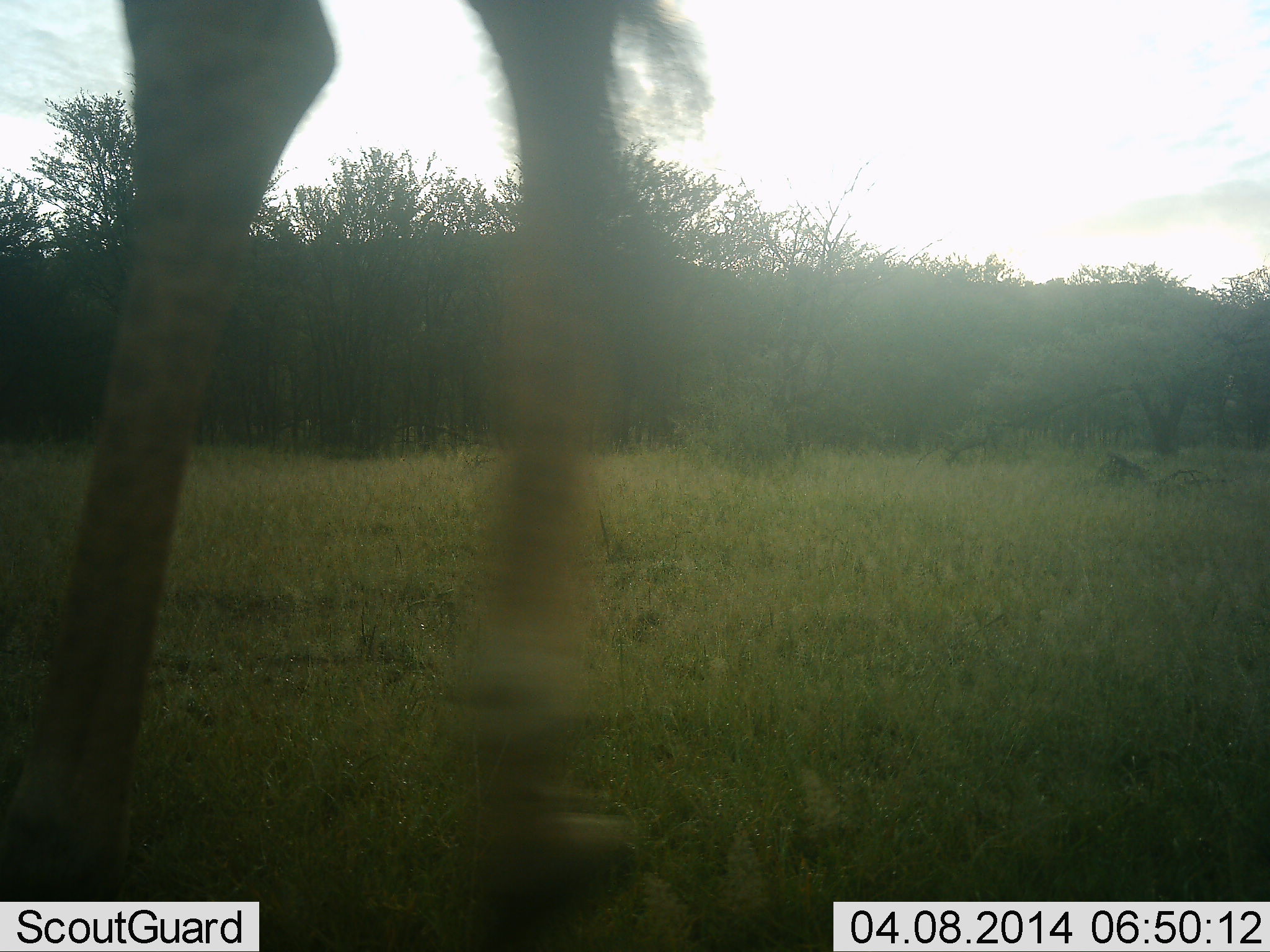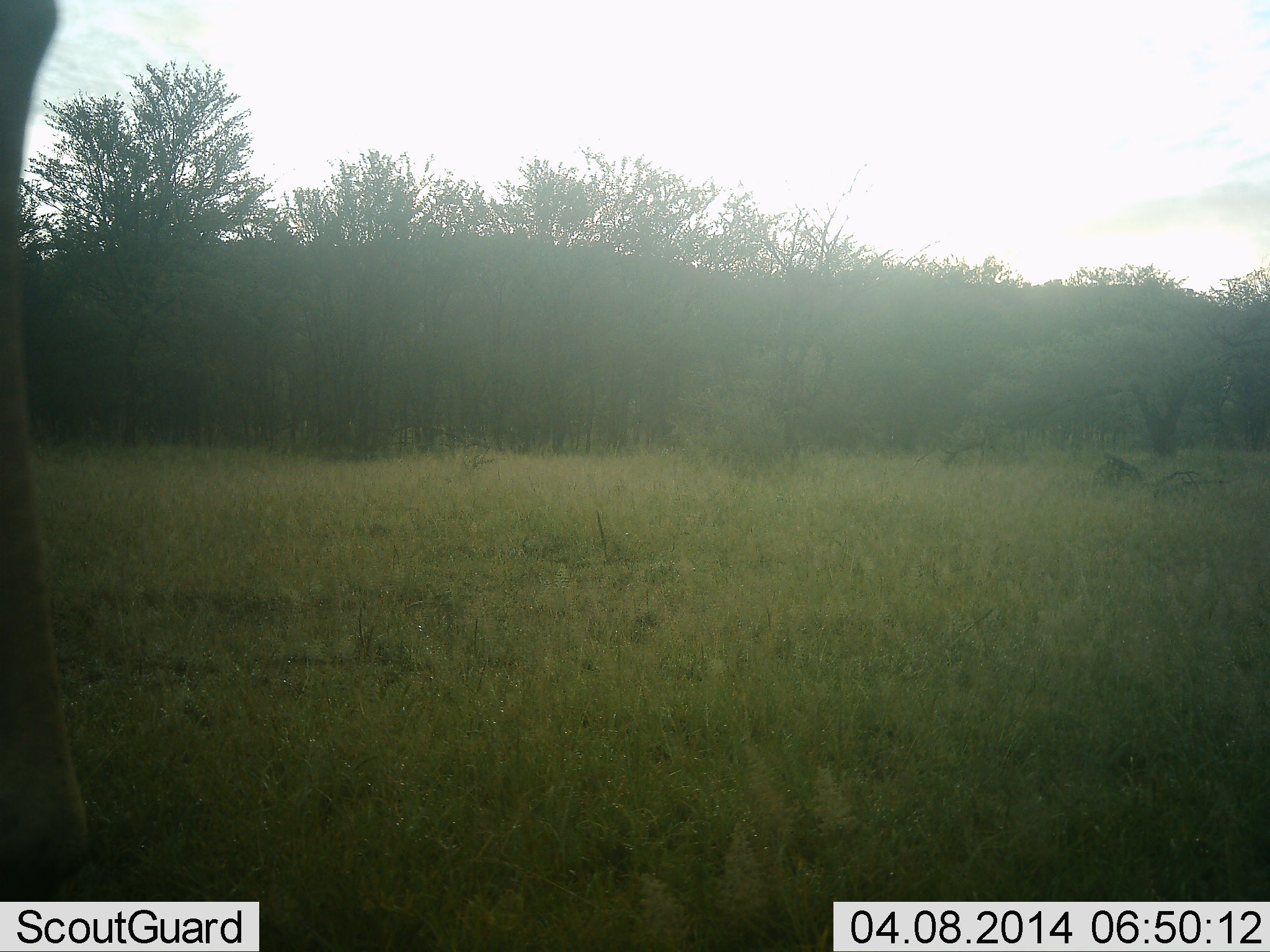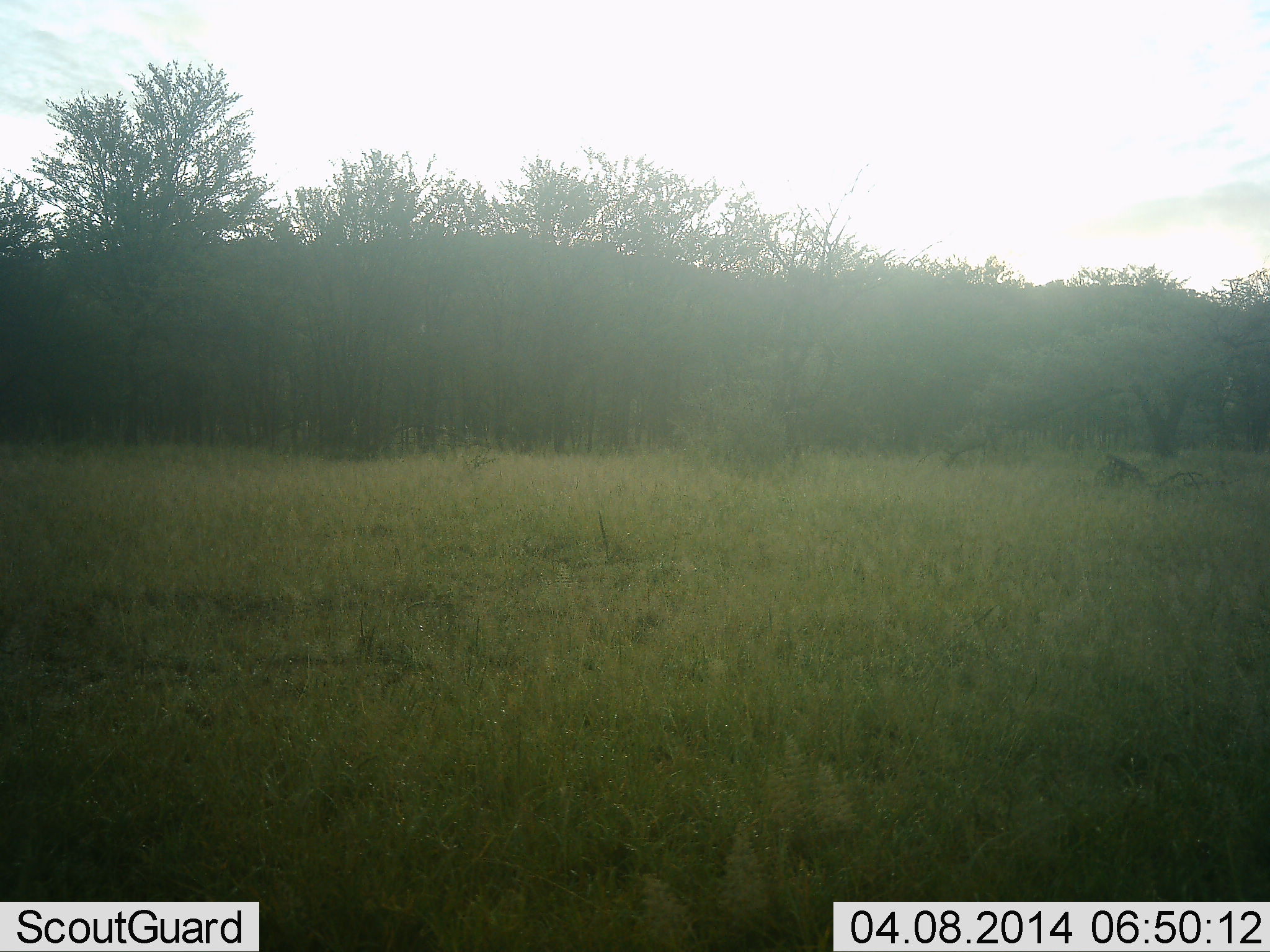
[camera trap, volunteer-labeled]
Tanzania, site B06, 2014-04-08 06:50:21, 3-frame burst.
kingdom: Animalia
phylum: Chordata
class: Mammalia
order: Artiodactyla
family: Giraffidae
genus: Giraffa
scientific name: Giraffa camelopardalis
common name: giraffe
Giraffe (Giraffa camelopardalis), count 1. Behavior (volunteer vote fractions): standing 10%, resting 0%, moving 100%, interacting 0%. Young present (vote fraction): 0%. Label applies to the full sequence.